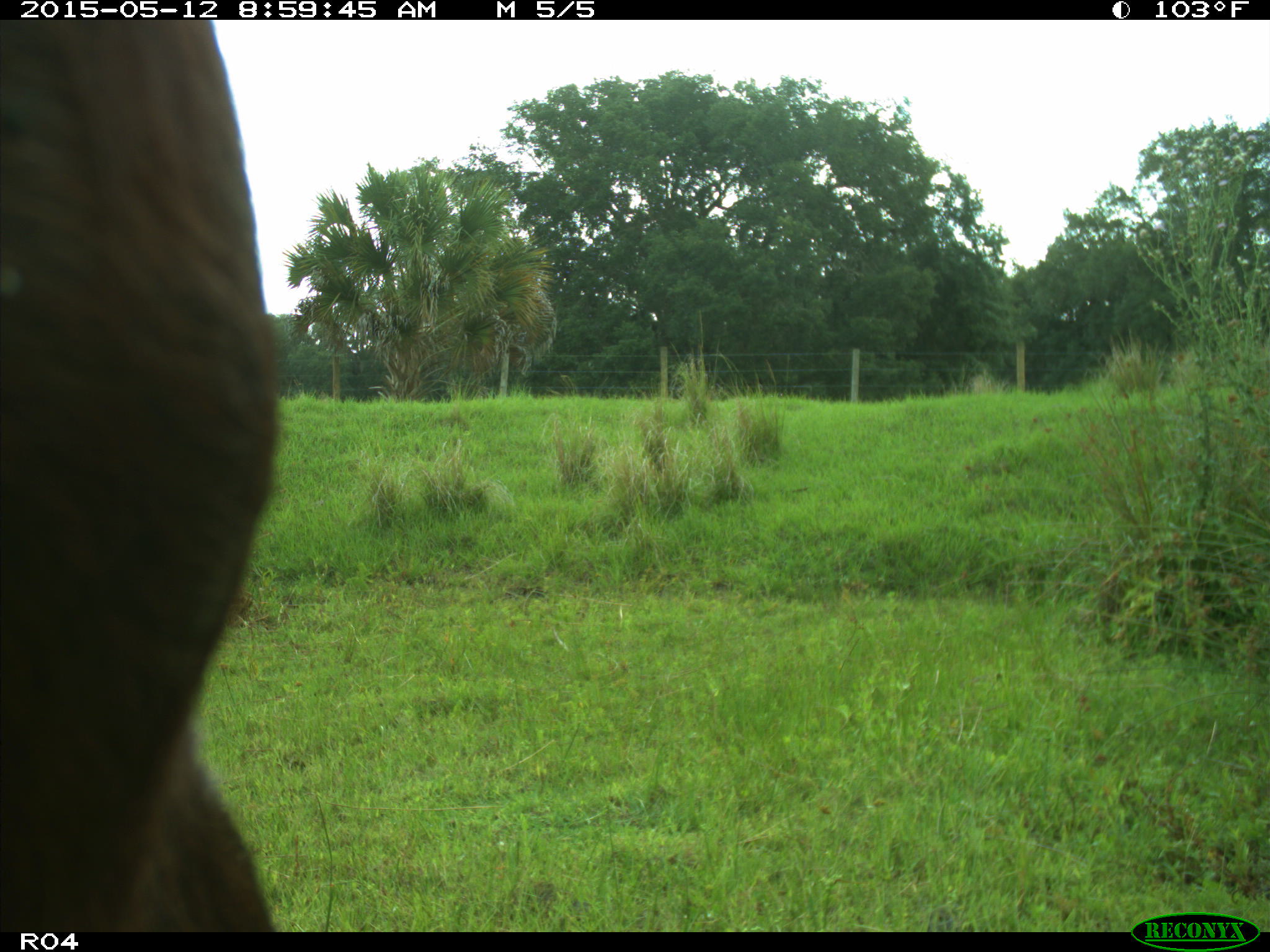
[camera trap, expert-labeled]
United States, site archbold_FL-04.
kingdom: Animalia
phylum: Chordata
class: Mammalia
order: Artiodactyla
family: Bovidae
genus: Bos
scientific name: Bos taurus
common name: domestic cow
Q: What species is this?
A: Bos taurus (domestic cow).